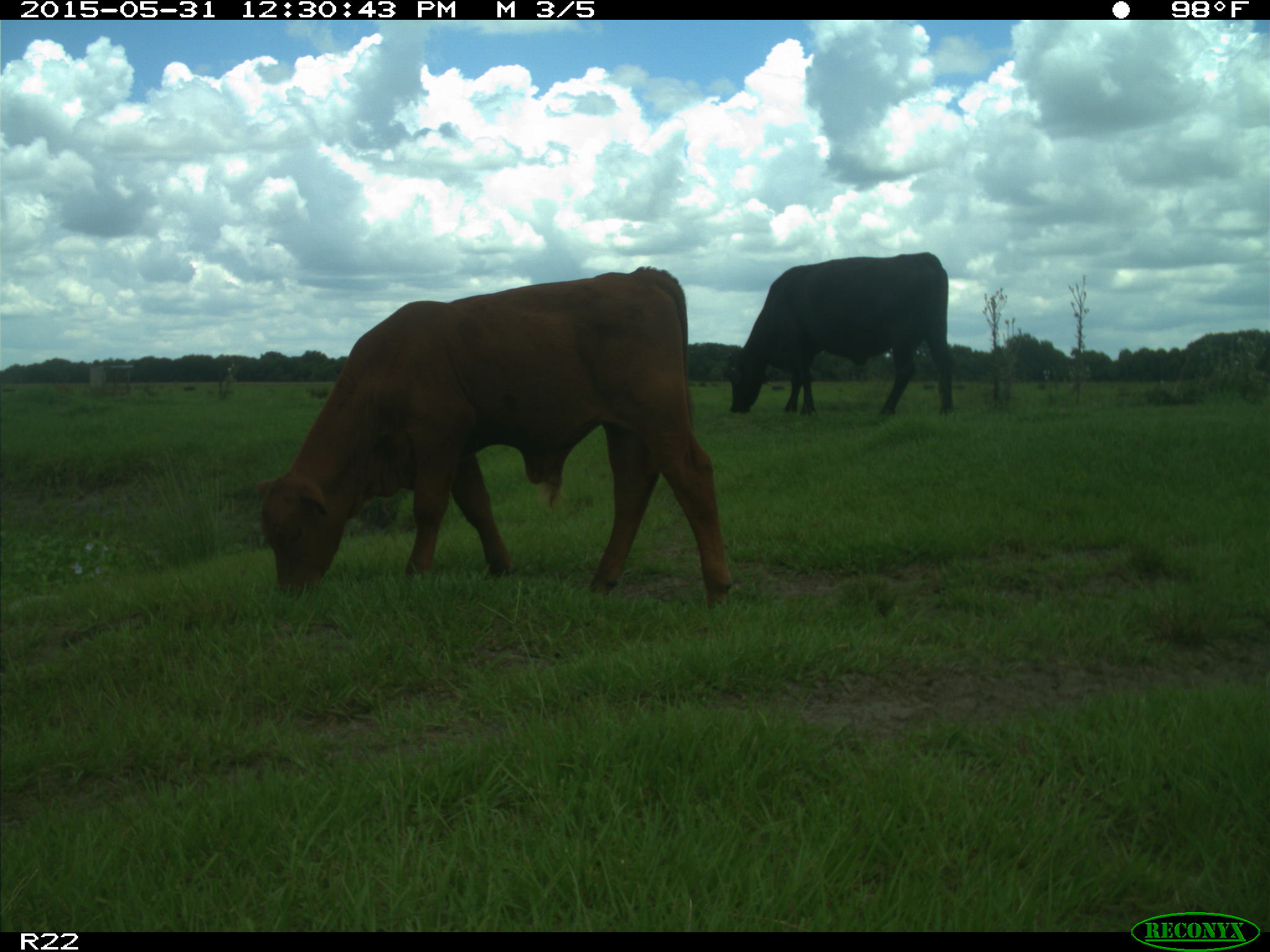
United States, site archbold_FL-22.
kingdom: Animalia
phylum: Chordata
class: Mammalia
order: Artiodactyla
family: Bovidae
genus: Bos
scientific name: Bos taurus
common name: domestic cow